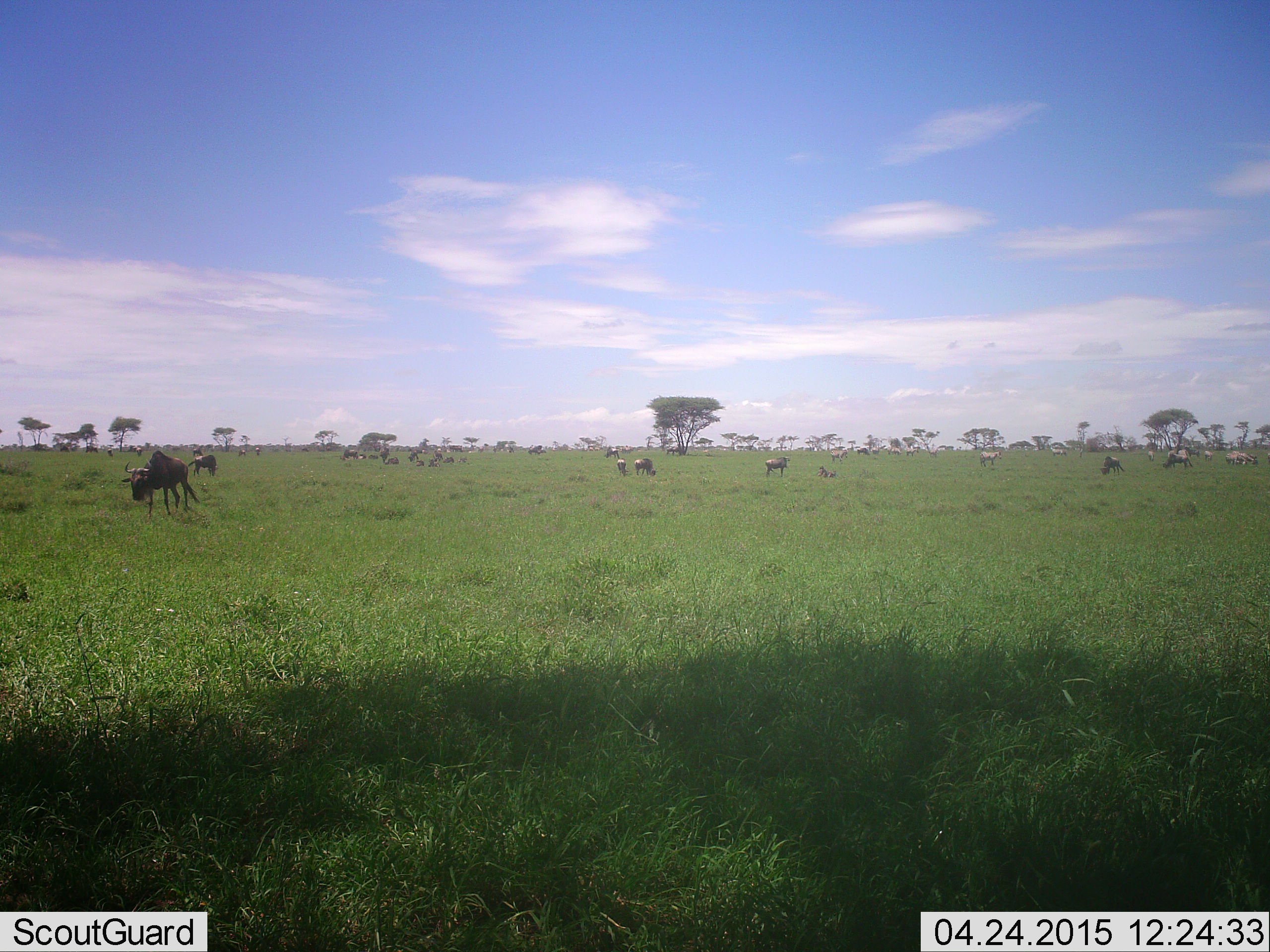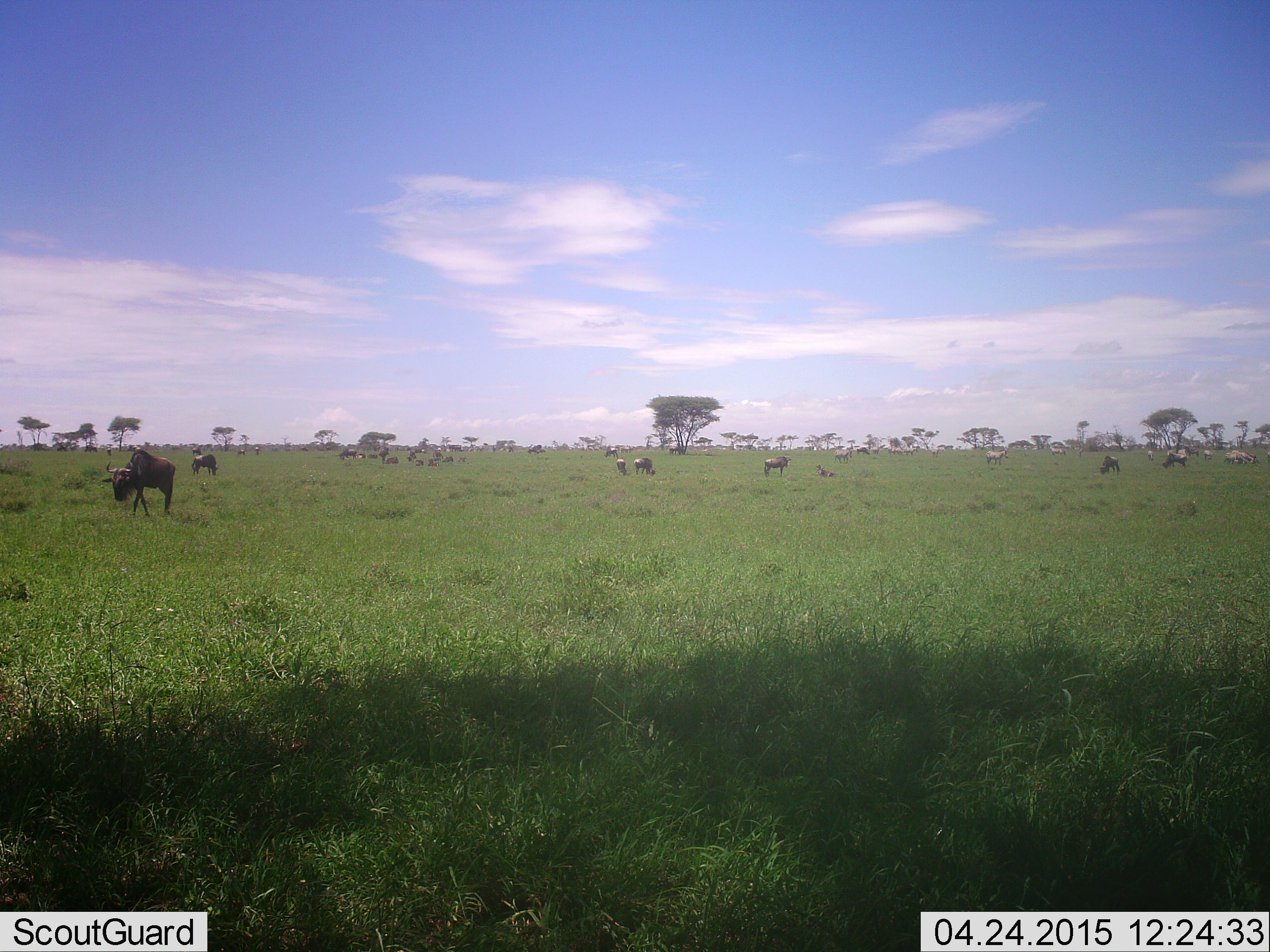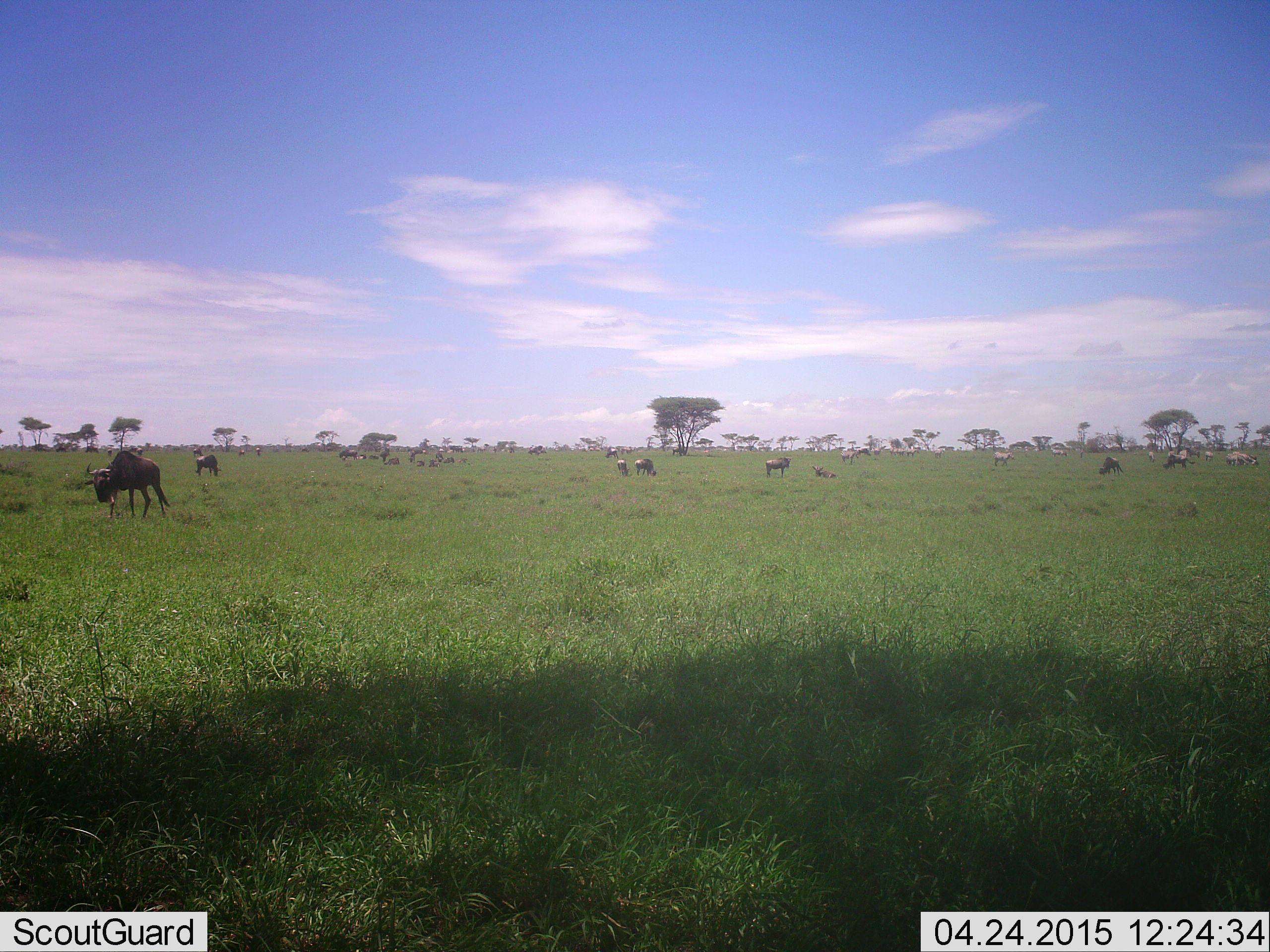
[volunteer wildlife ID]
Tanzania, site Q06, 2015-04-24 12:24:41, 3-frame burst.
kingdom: Animalia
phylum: Chordata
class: Mammalia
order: Artiodactyla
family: Bovidae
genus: Connochaetes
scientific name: Connochaetes taurinus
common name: blue wildebeest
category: wildebeest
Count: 11-50.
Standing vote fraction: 100%.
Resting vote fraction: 50%.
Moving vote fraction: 83%.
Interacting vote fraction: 0%.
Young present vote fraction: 0%.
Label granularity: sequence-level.